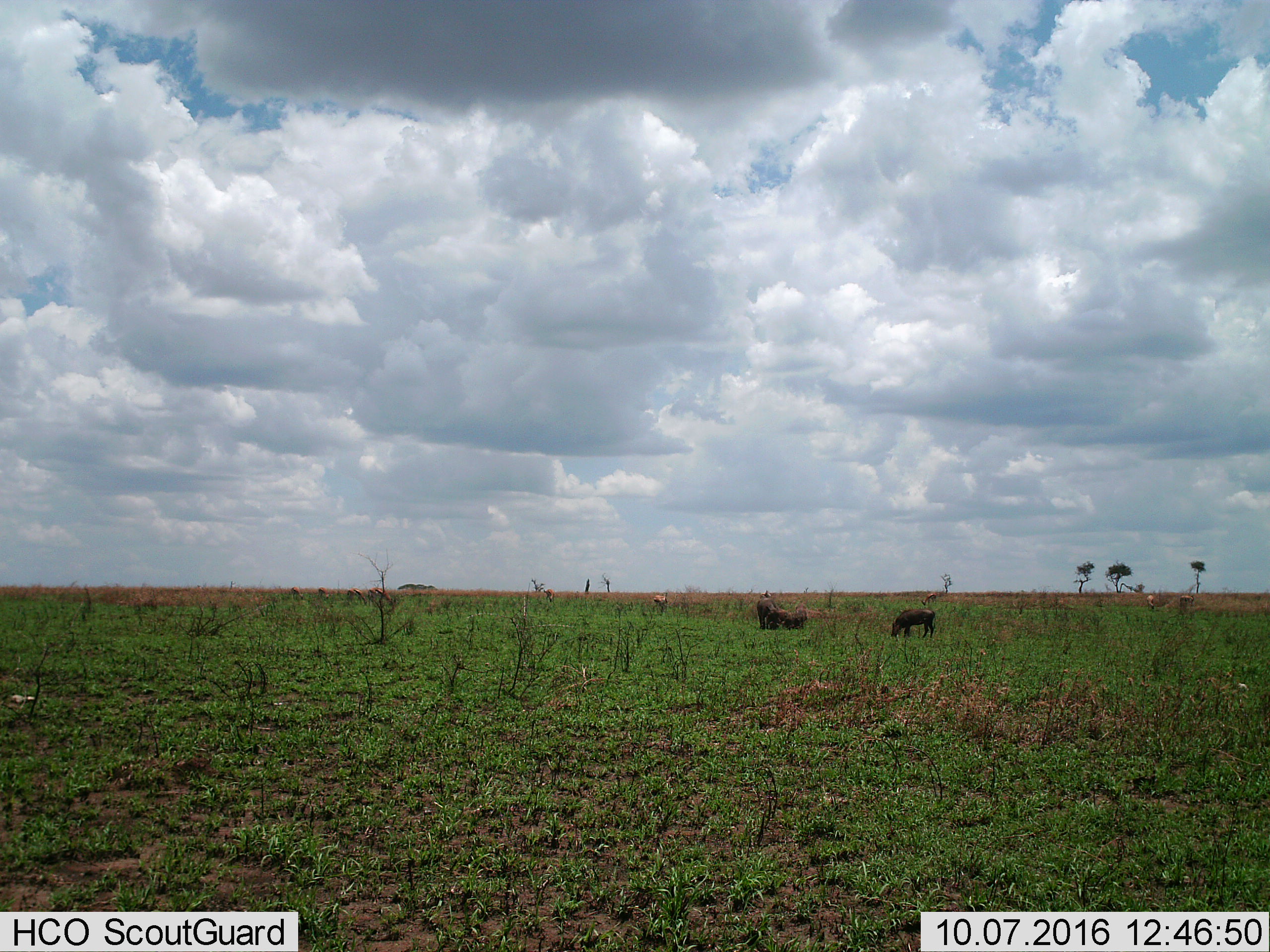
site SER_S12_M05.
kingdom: Animalia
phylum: Chordata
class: Mammalia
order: Artiodactyla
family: Suidae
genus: Phacochoerus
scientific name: Phacochoerus africanus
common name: warthog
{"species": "warthog (Phacochoerus africanus)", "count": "4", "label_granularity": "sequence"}